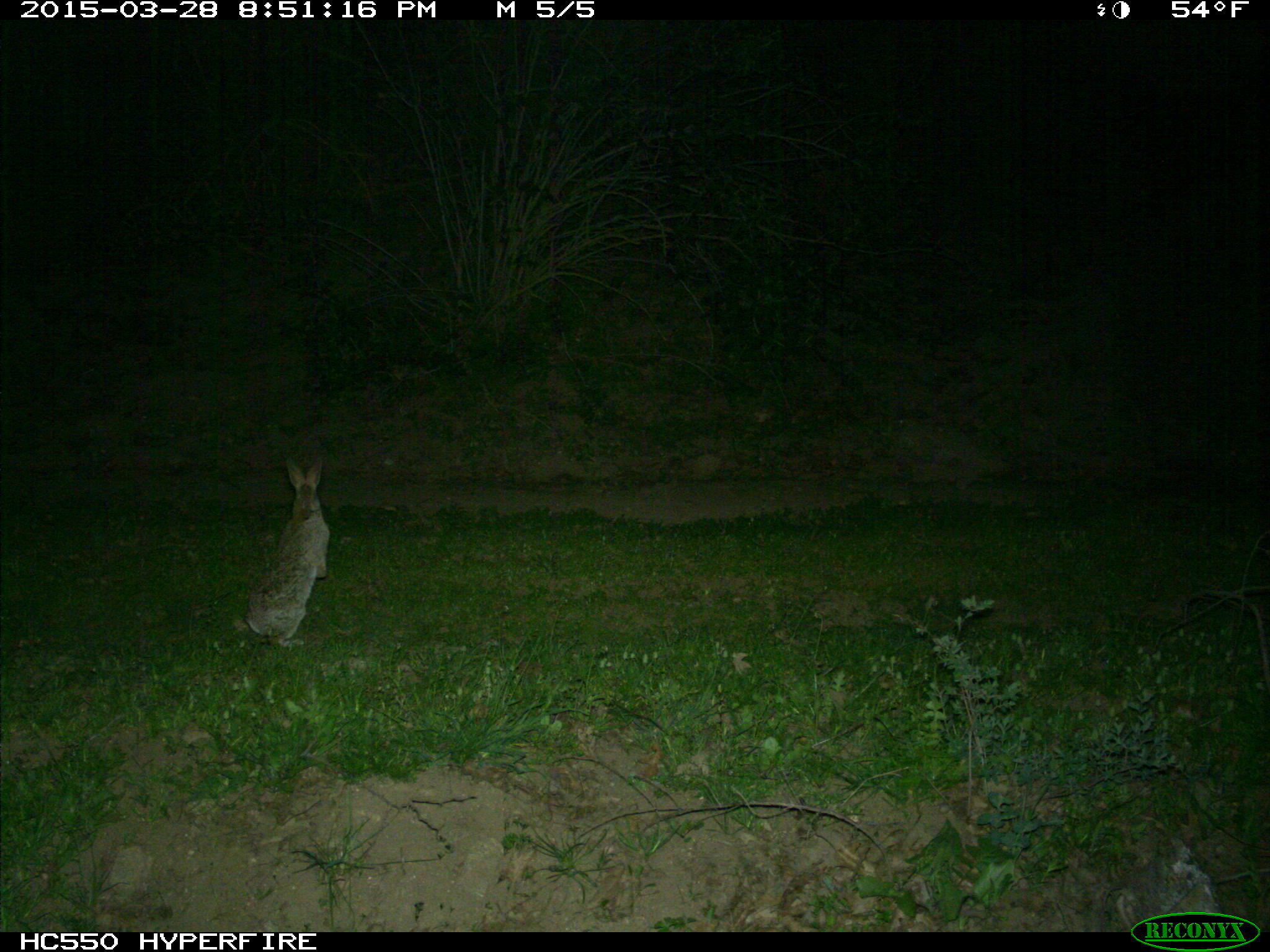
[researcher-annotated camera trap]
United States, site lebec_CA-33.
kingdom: Animalia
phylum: Chordata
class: Mammalia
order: Lagomorpha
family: Leporidae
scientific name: Leporidae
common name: rabbits and hares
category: unidentified rabbit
Unidentified rabbit (rabbits and hares) (Leporidae).